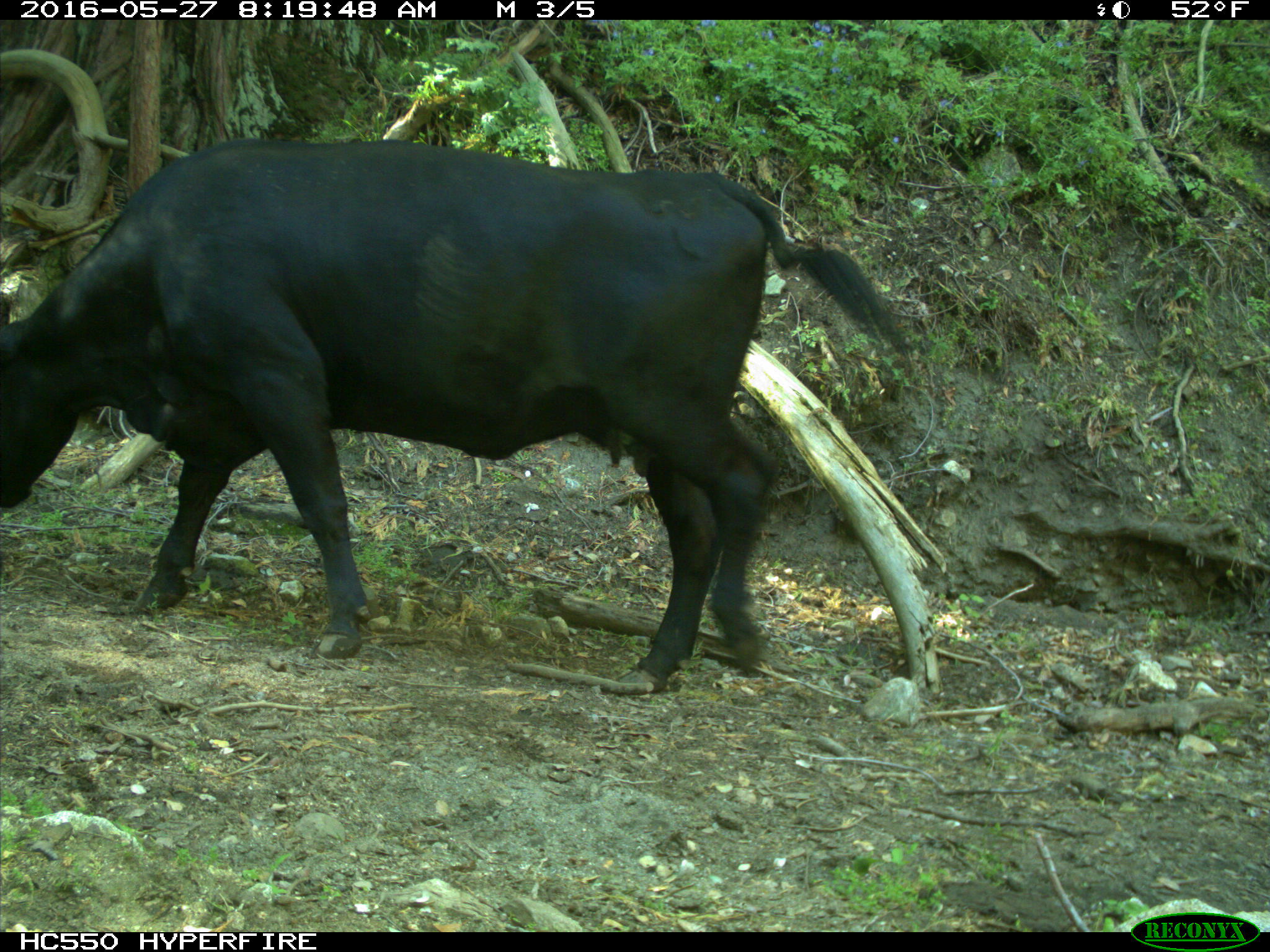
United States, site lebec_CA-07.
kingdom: Animalia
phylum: Chordata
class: Mammalia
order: Artiodactyla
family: Bovidae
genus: Bos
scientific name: Bos taurus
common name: domestic cow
Bos taurus (domestic cow).